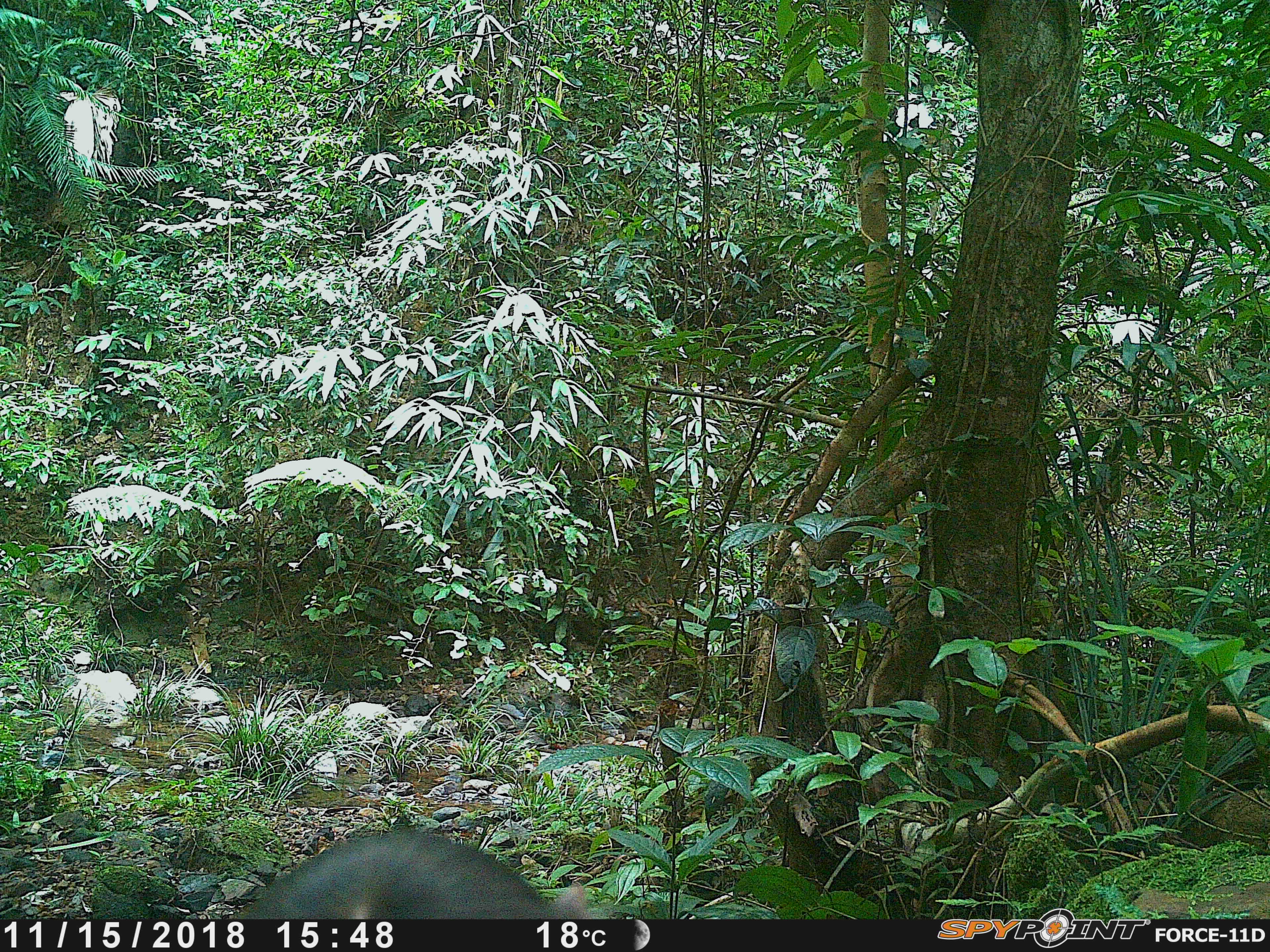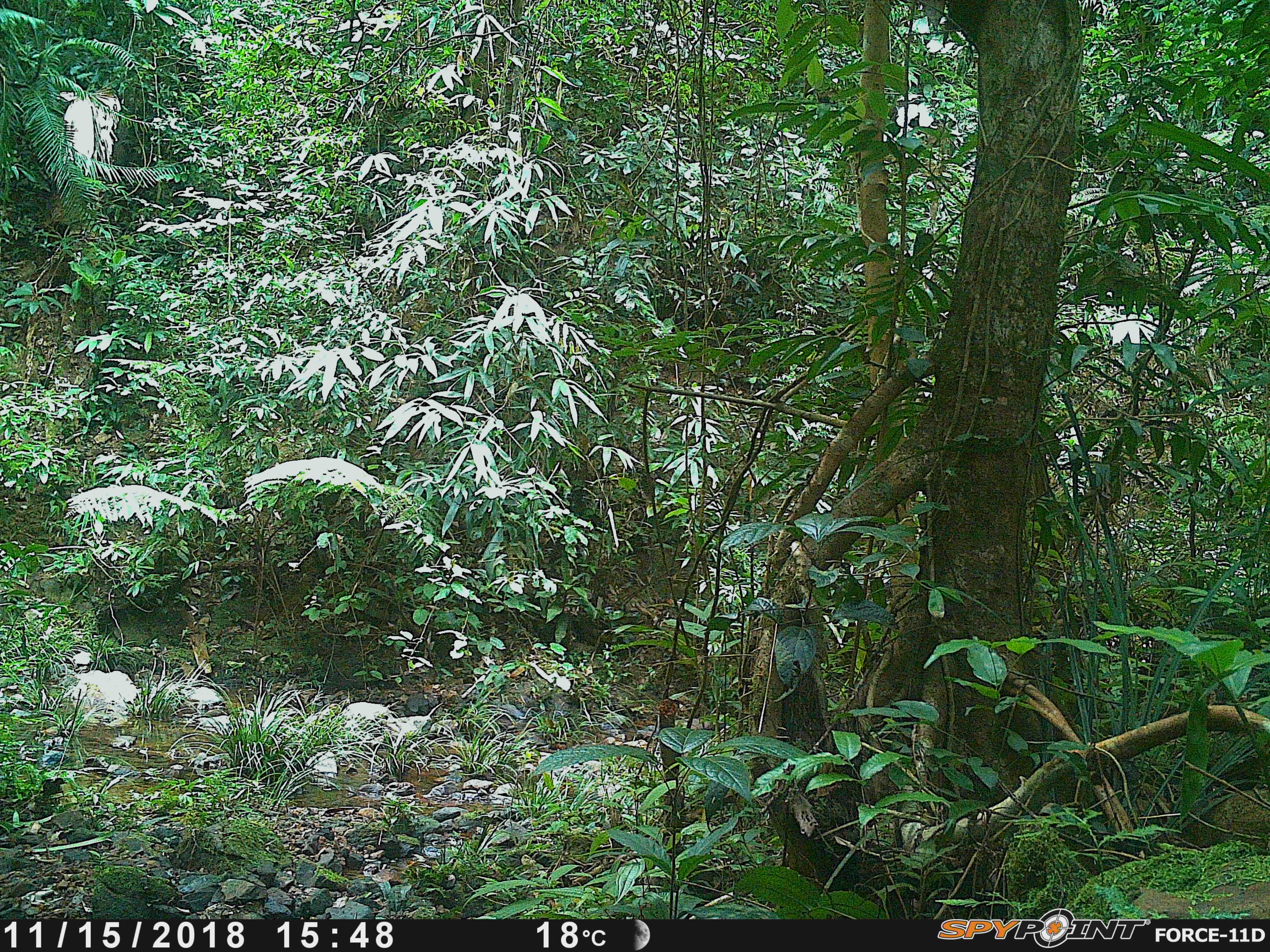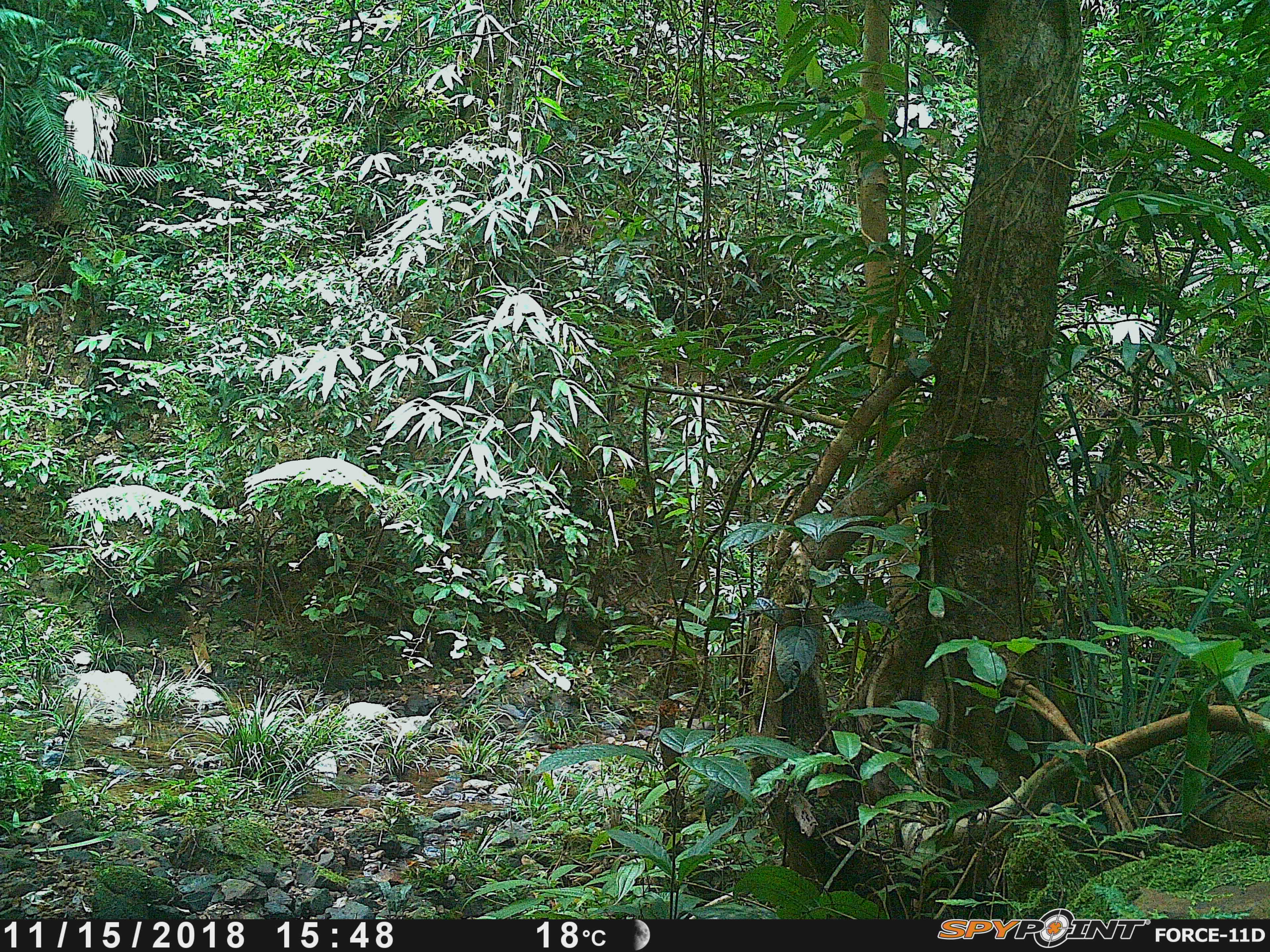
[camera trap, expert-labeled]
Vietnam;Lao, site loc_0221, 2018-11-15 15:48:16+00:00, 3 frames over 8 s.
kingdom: Animalia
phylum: Chordata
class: Mammalia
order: Primates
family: Cercopithecidae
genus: Macaca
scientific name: Macaca arctoides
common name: stump-tailed macaque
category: stump tailed macaque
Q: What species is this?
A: Stump tailed macaque (stump-tailed macaque) (Macaca arctoides).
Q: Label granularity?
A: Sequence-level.